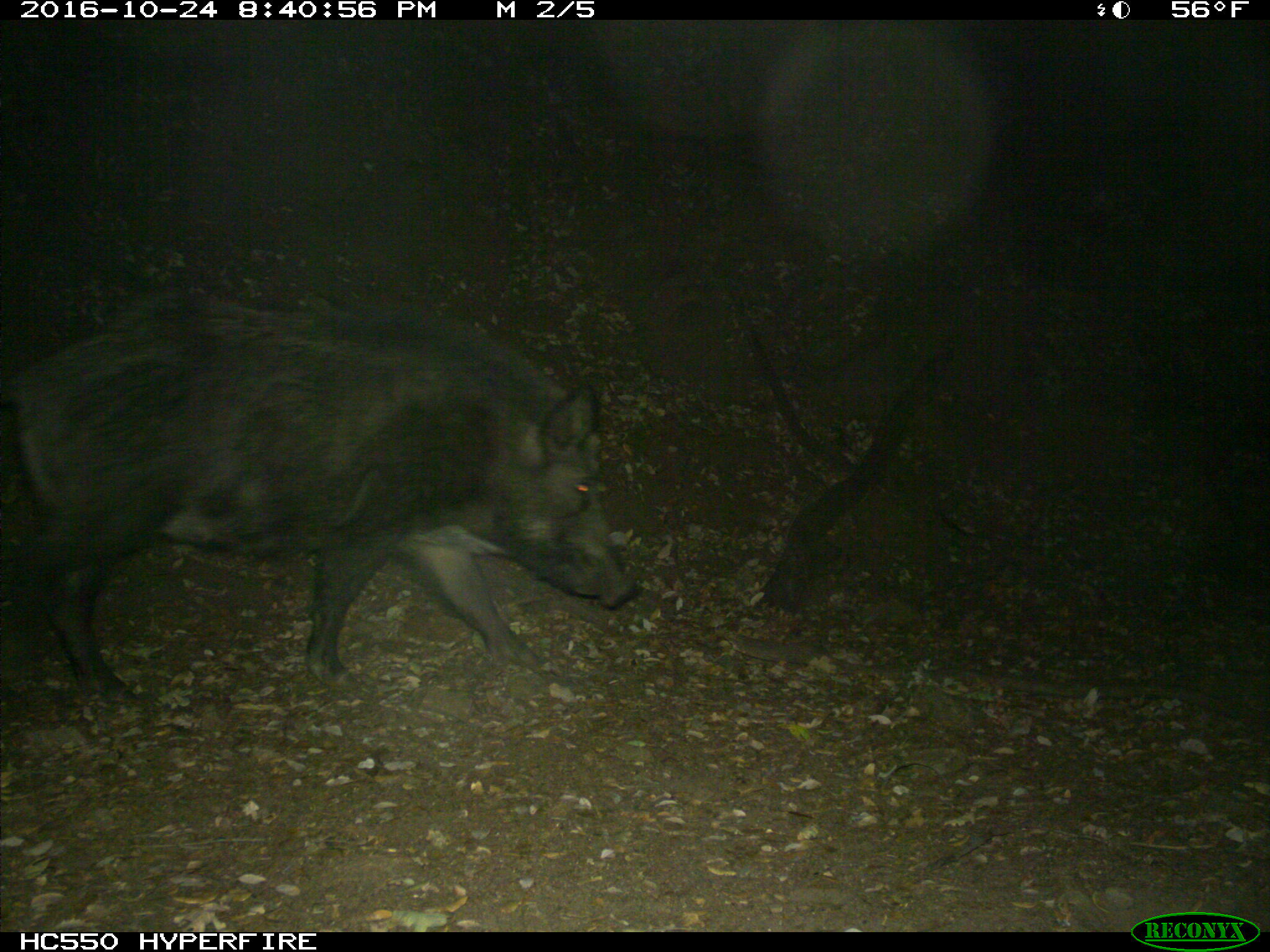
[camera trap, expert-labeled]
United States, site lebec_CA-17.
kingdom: Animalia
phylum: Chordata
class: Mammalia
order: Artiodactyla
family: Suidae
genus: Sus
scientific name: Sus scrofa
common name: wild boar